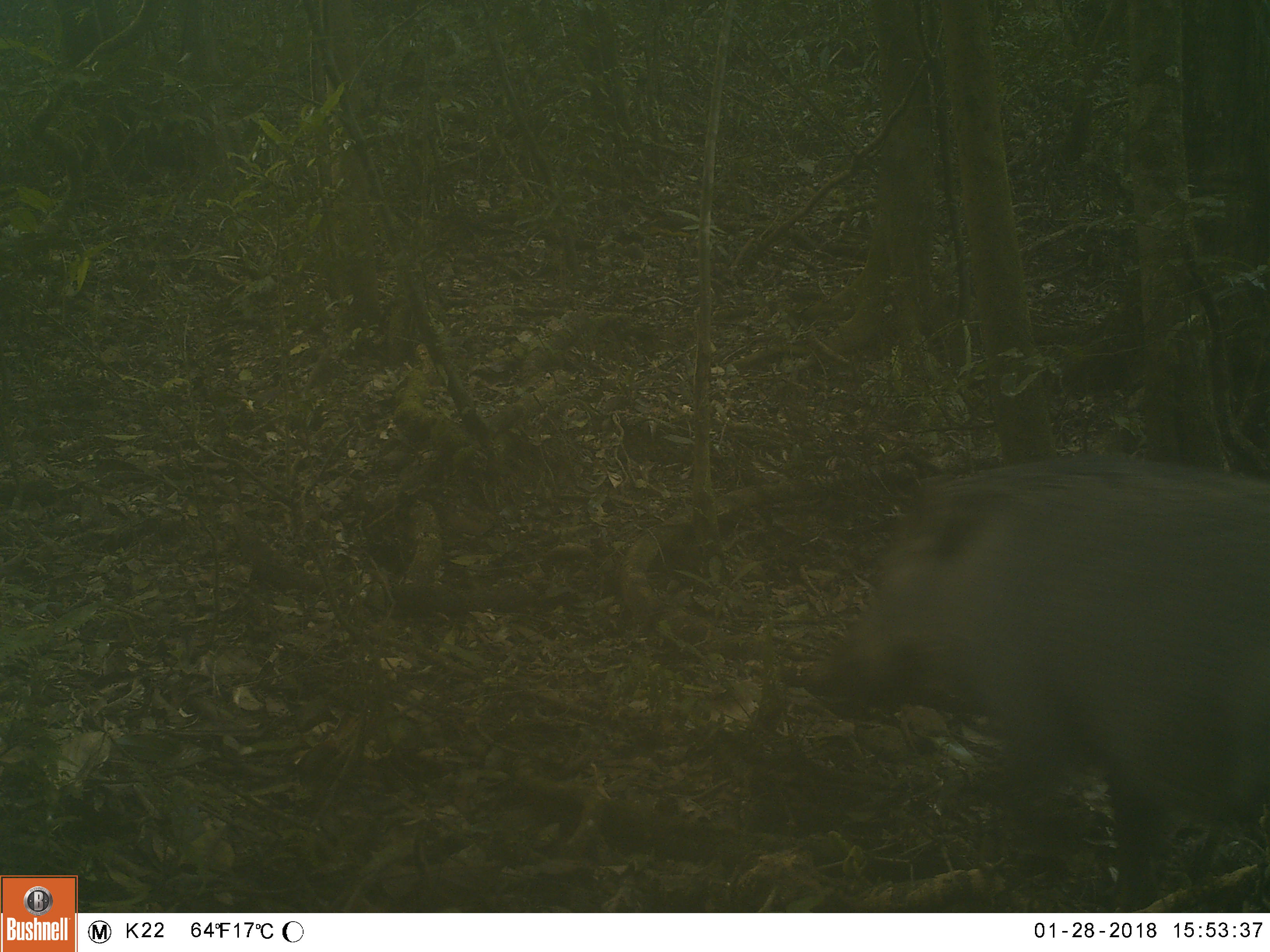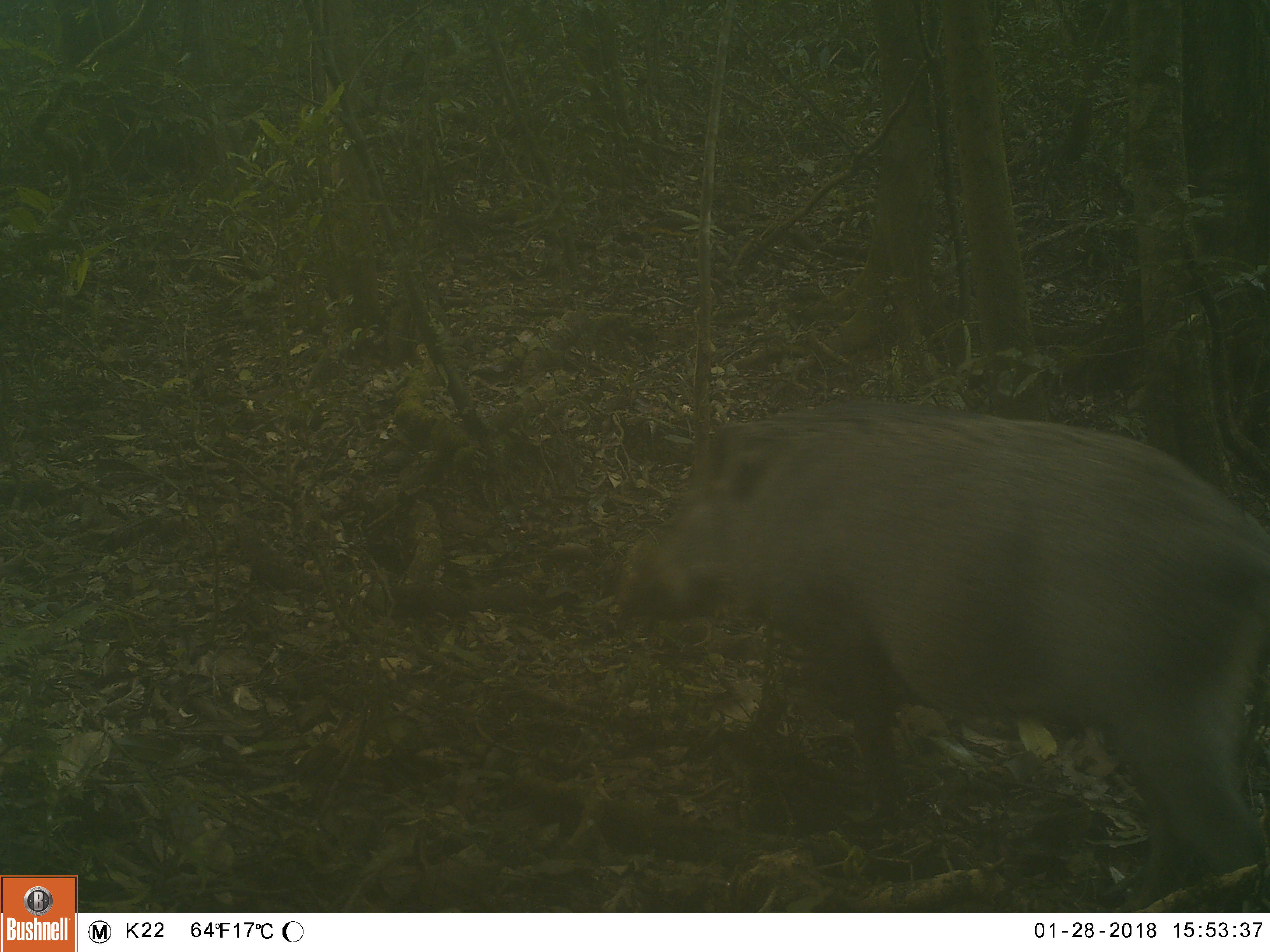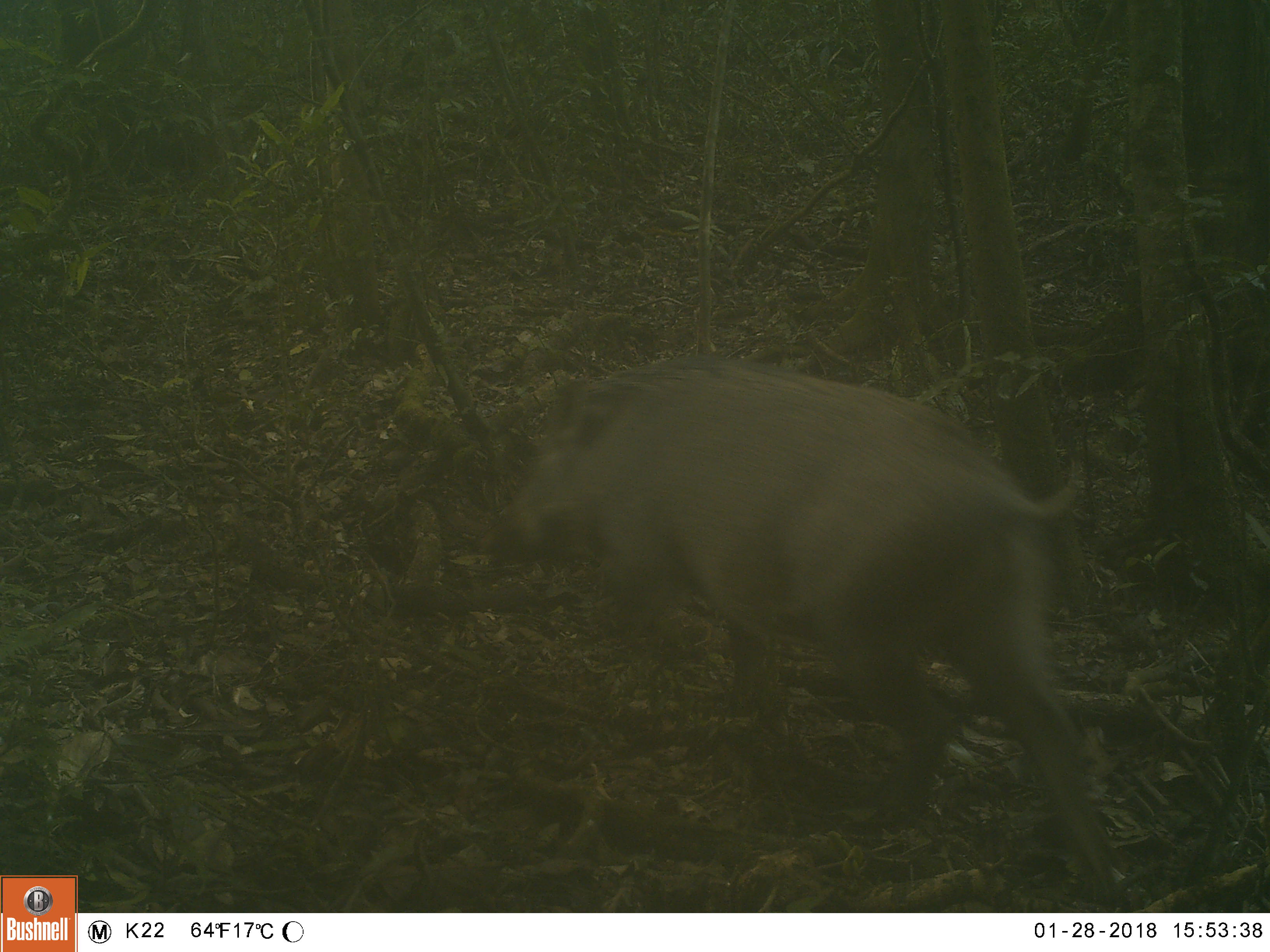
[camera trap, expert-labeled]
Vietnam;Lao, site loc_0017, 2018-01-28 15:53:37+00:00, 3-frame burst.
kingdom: Animalia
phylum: Chordata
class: Mammalia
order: Artiodactyla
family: Suidae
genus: Sus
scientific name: Sus scrofa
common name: eurasian wild pig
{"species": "eurasian wild pig (Sus scrofa)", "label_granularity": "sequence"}